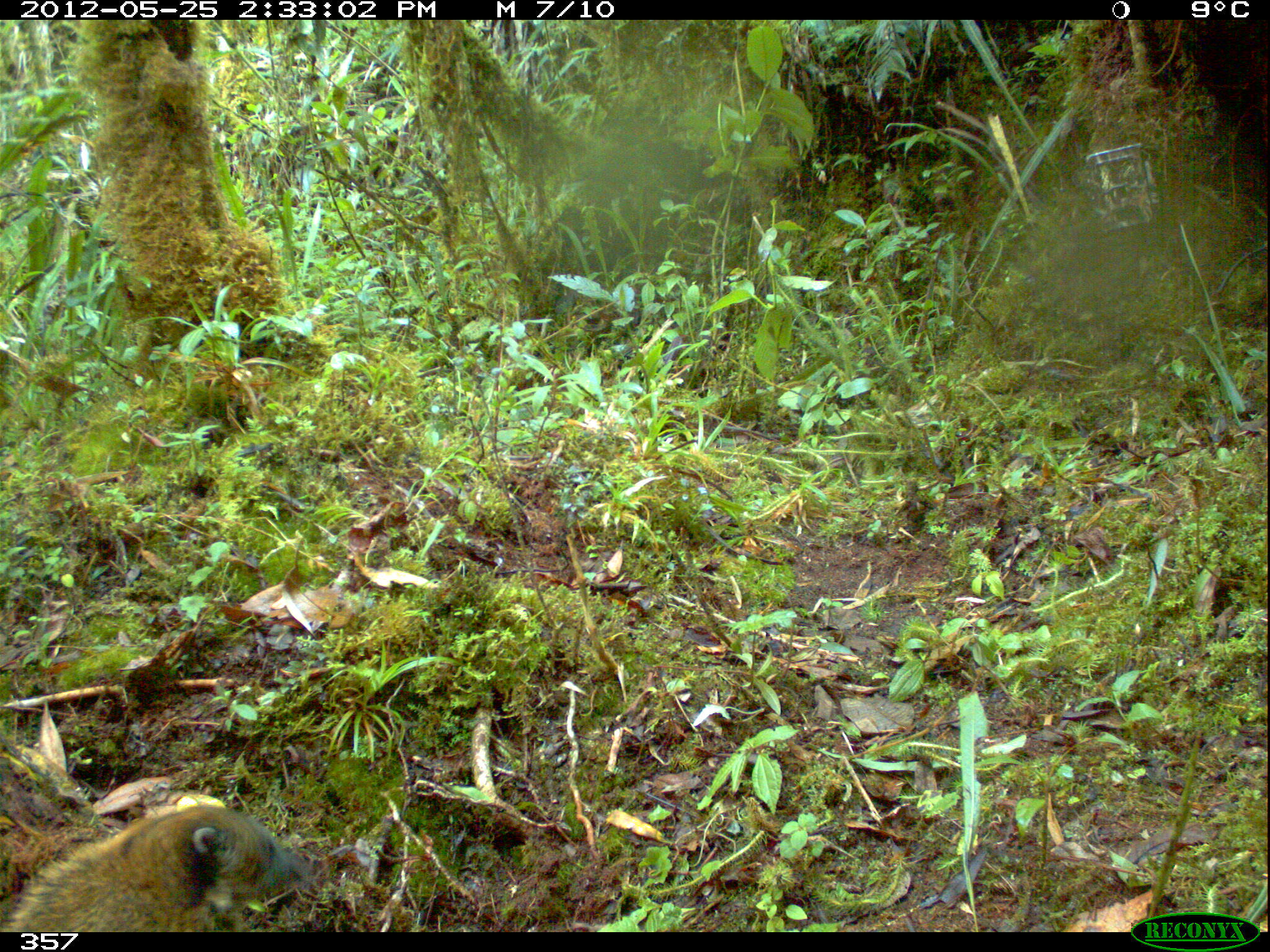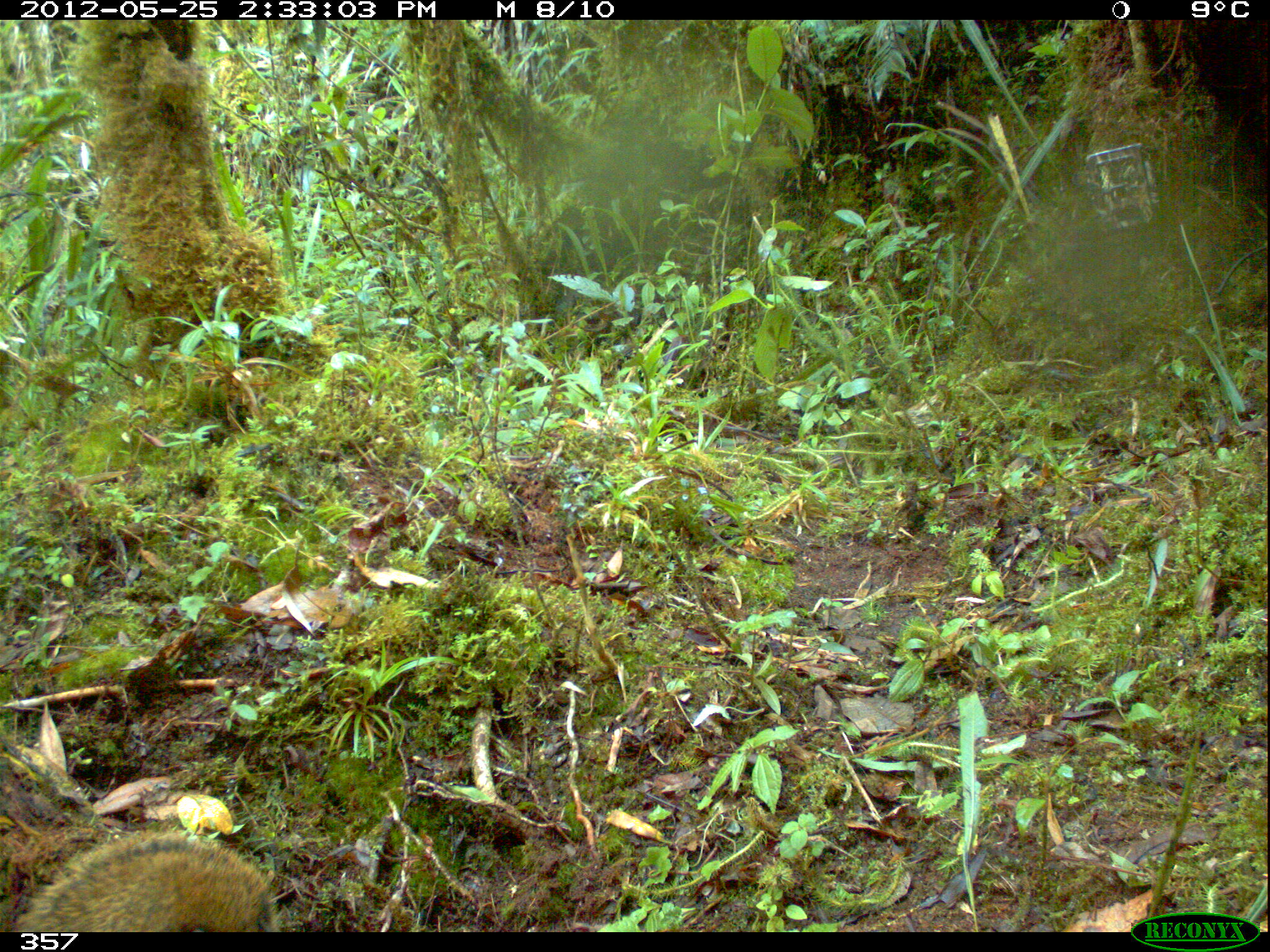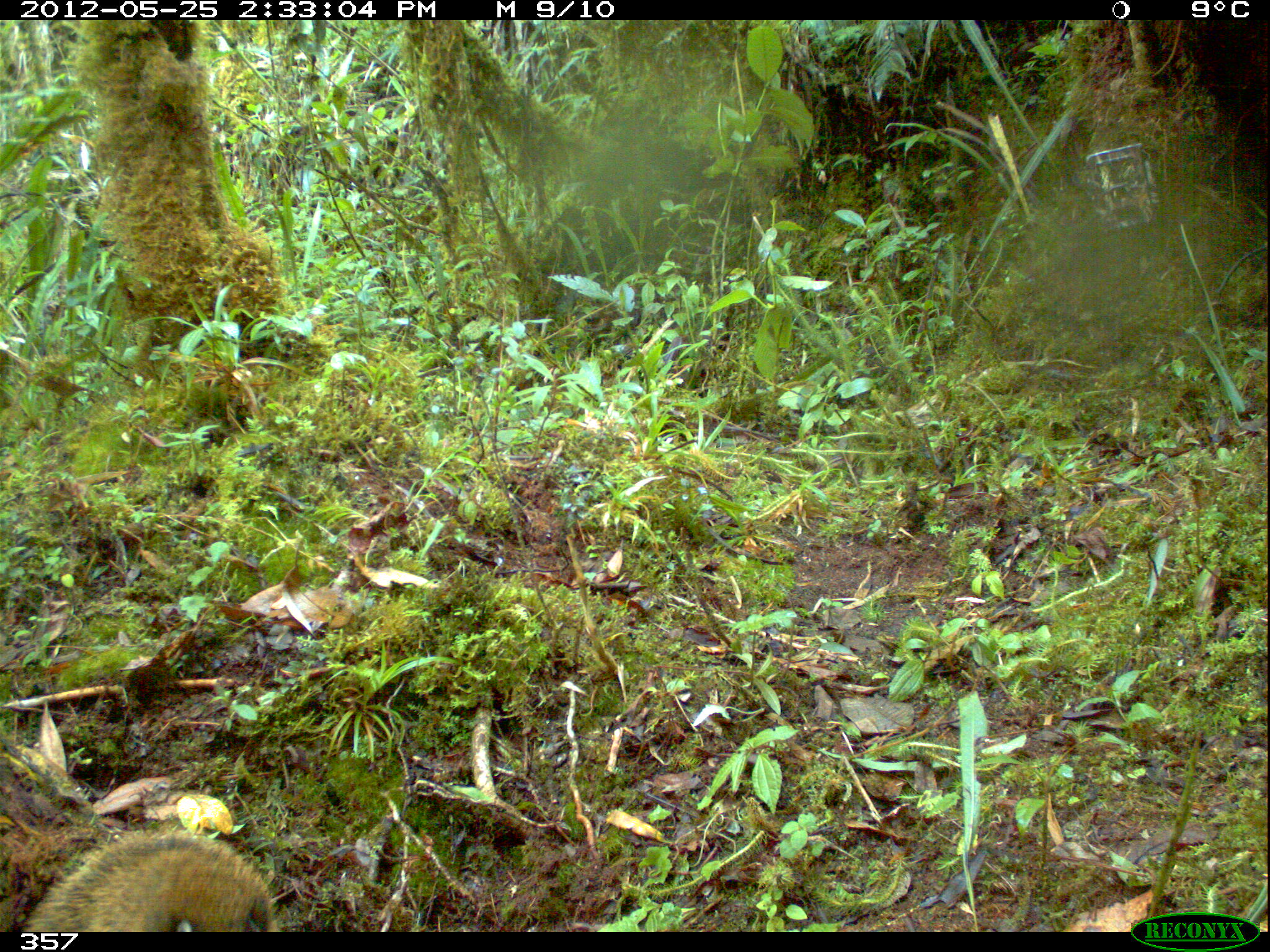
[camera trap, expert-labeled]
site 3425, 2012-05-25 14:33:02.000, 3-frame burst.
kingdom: Animalia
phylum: Chordata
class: Mammalia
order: Carnivora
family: Procyonidae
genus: Nasua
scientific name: Nasua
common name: coatis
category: unknown coati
Unknown coati (coatis) (Nasua).